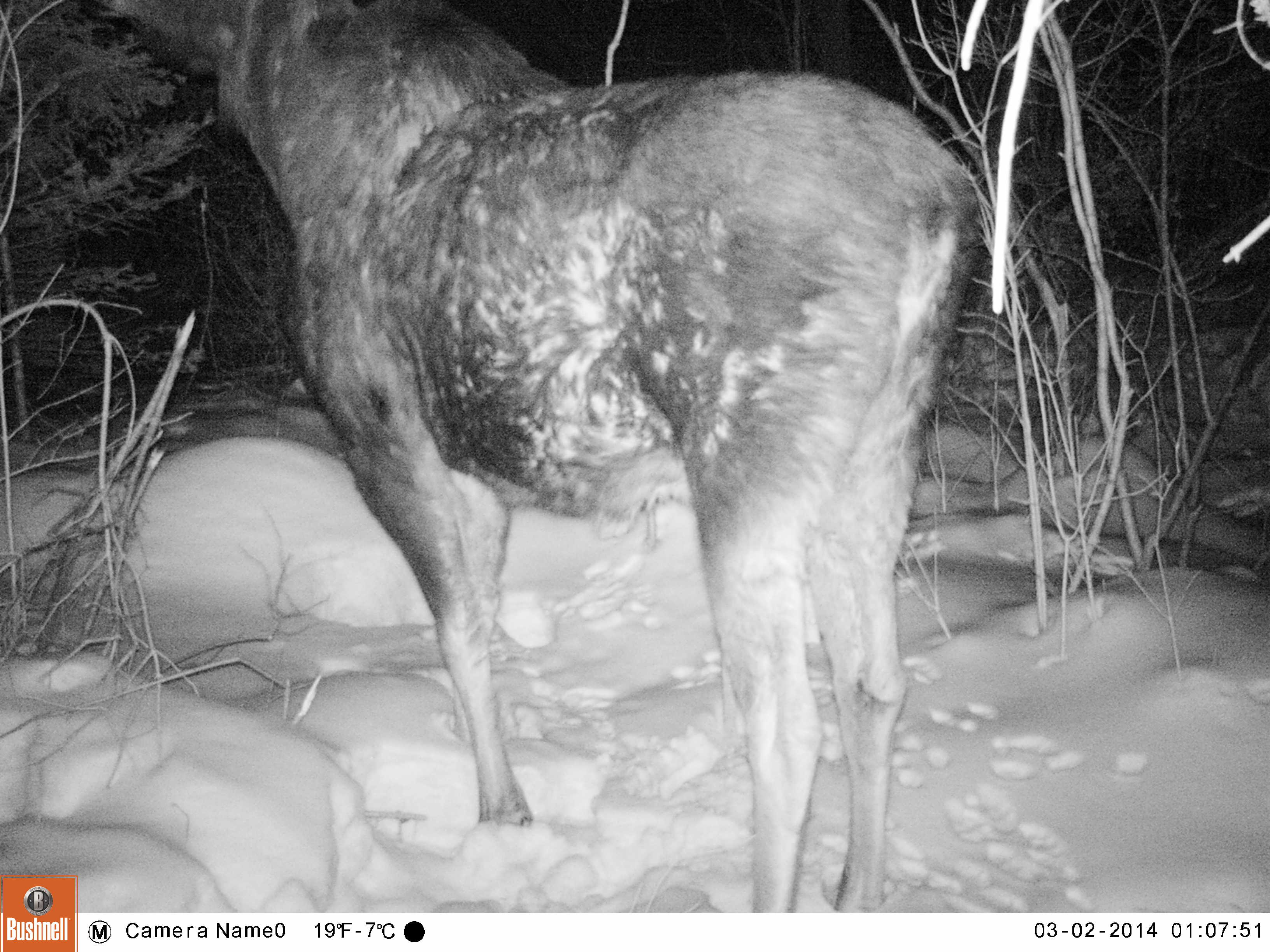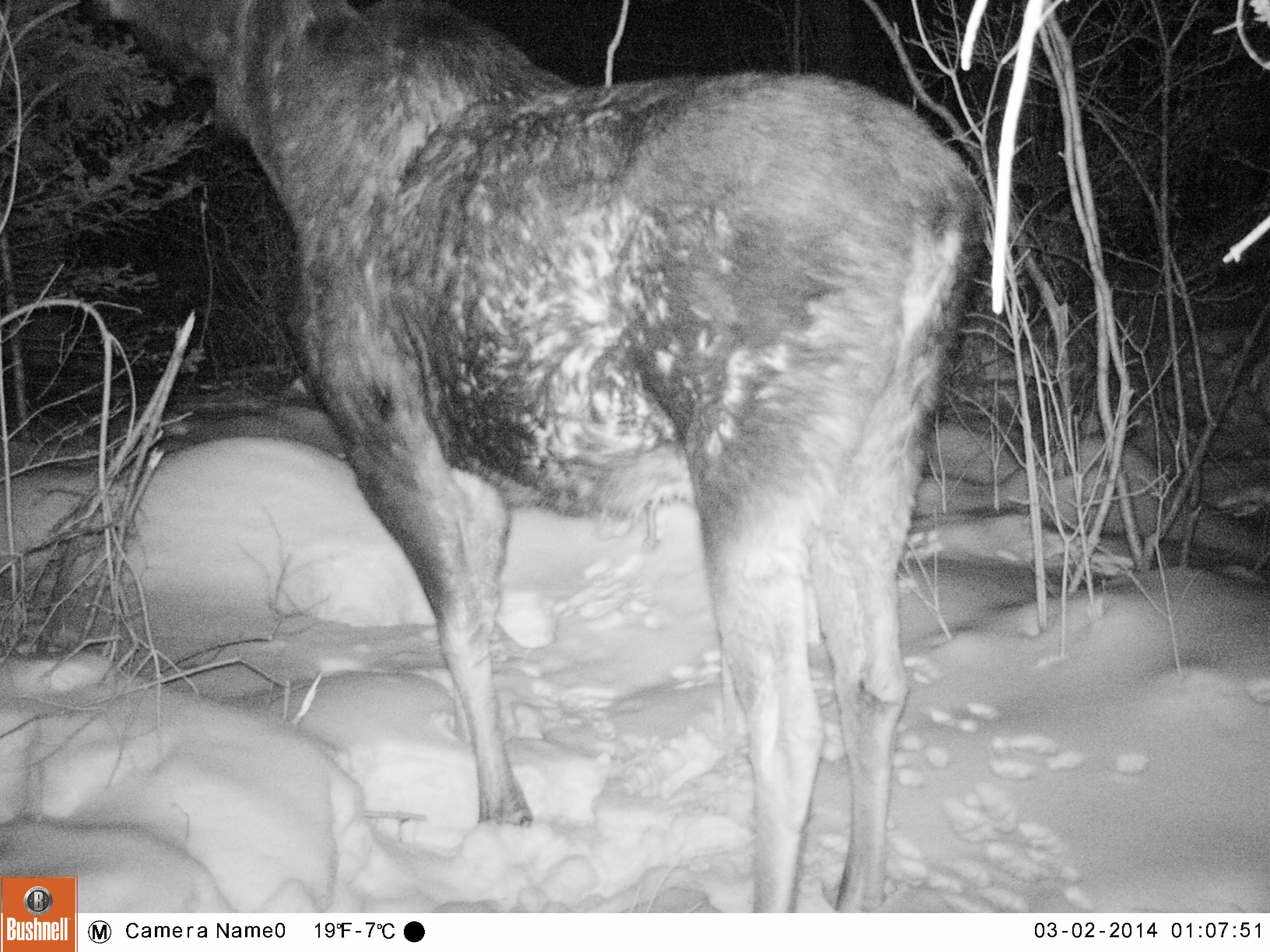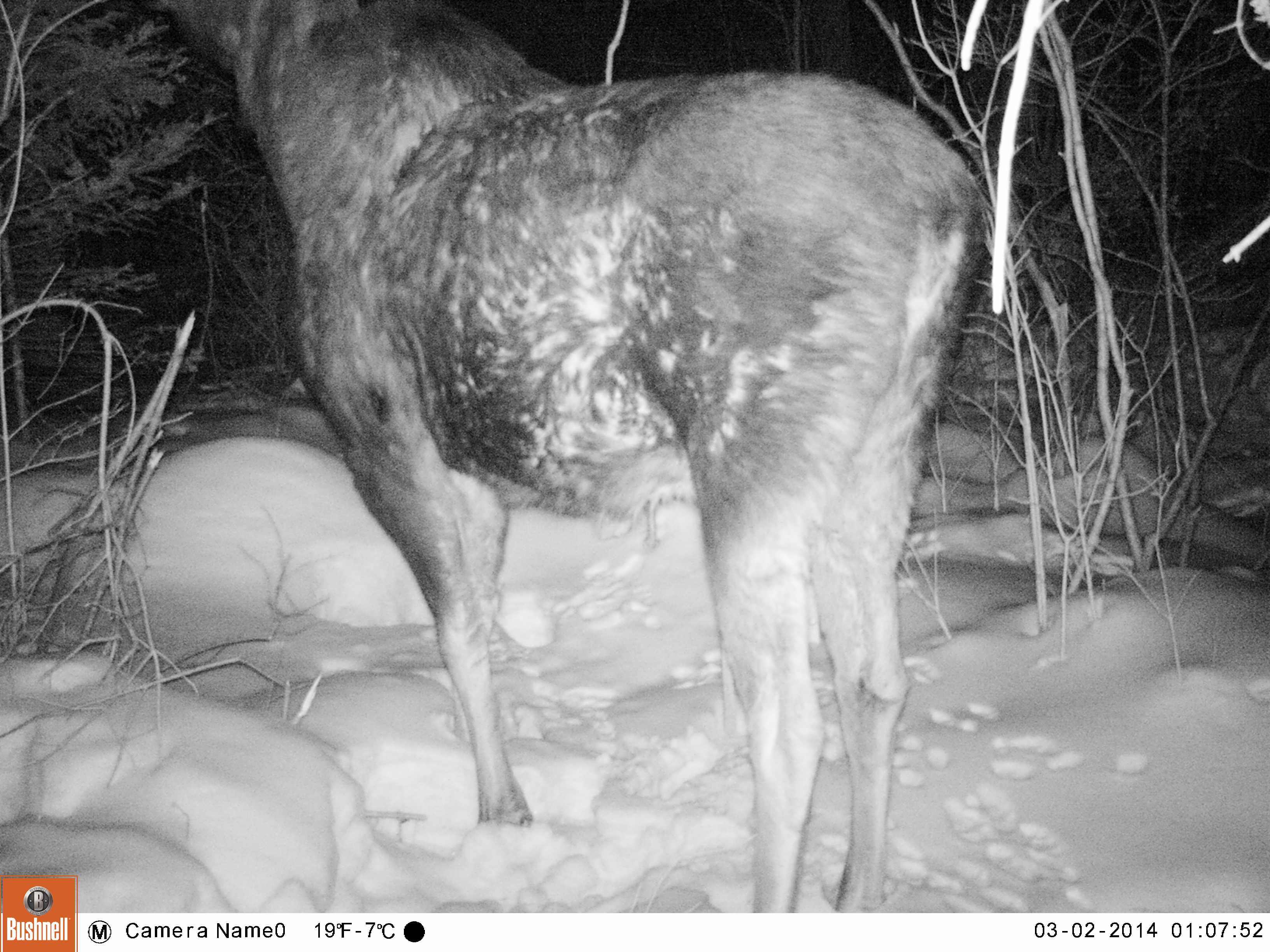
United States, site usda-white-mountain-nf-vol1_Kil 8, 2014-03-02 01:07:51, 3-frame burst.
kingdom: Animalia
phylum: Chordata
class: Mammalia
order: Artiodactyla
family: Cervidae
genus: Alces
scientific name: Alces alces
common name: moose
Moose (Alces alces).